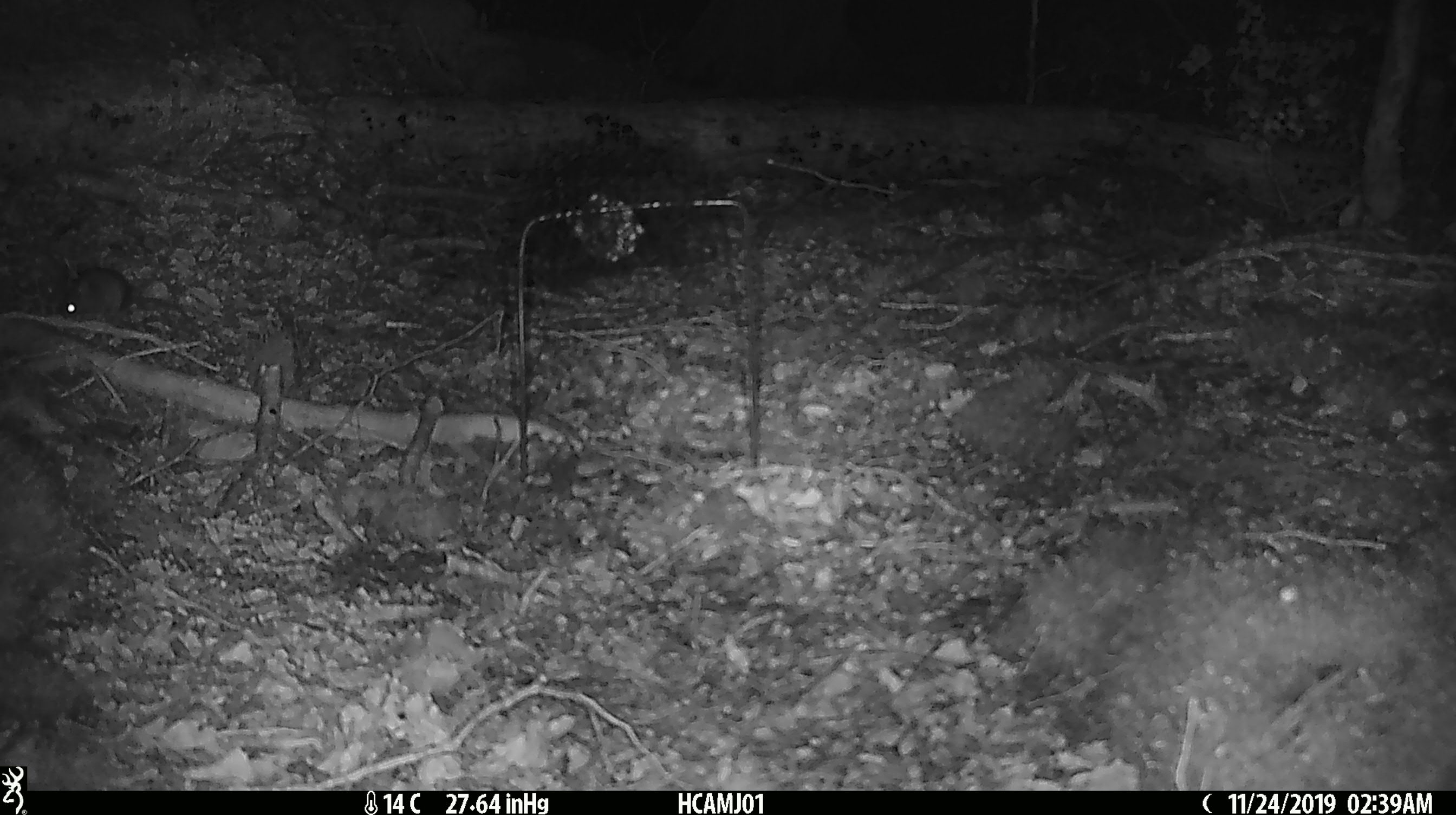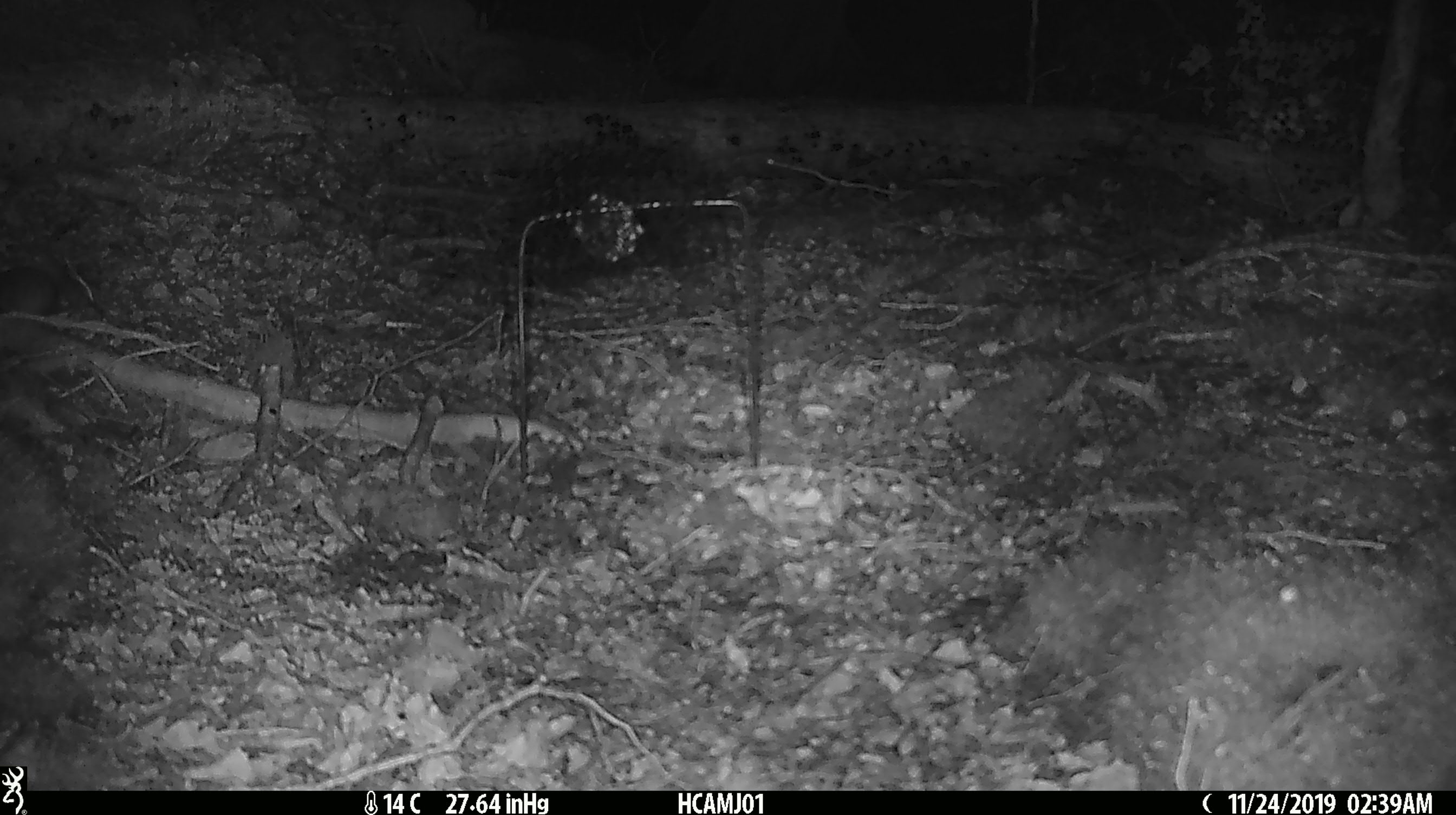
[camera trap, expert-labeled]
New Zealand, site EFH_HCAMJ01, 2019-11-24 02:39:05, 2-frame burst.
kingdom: Animalia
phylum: Chordata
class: Mammalia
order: Rodentia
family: Muridae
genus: Mus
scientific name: Mus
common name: mouse